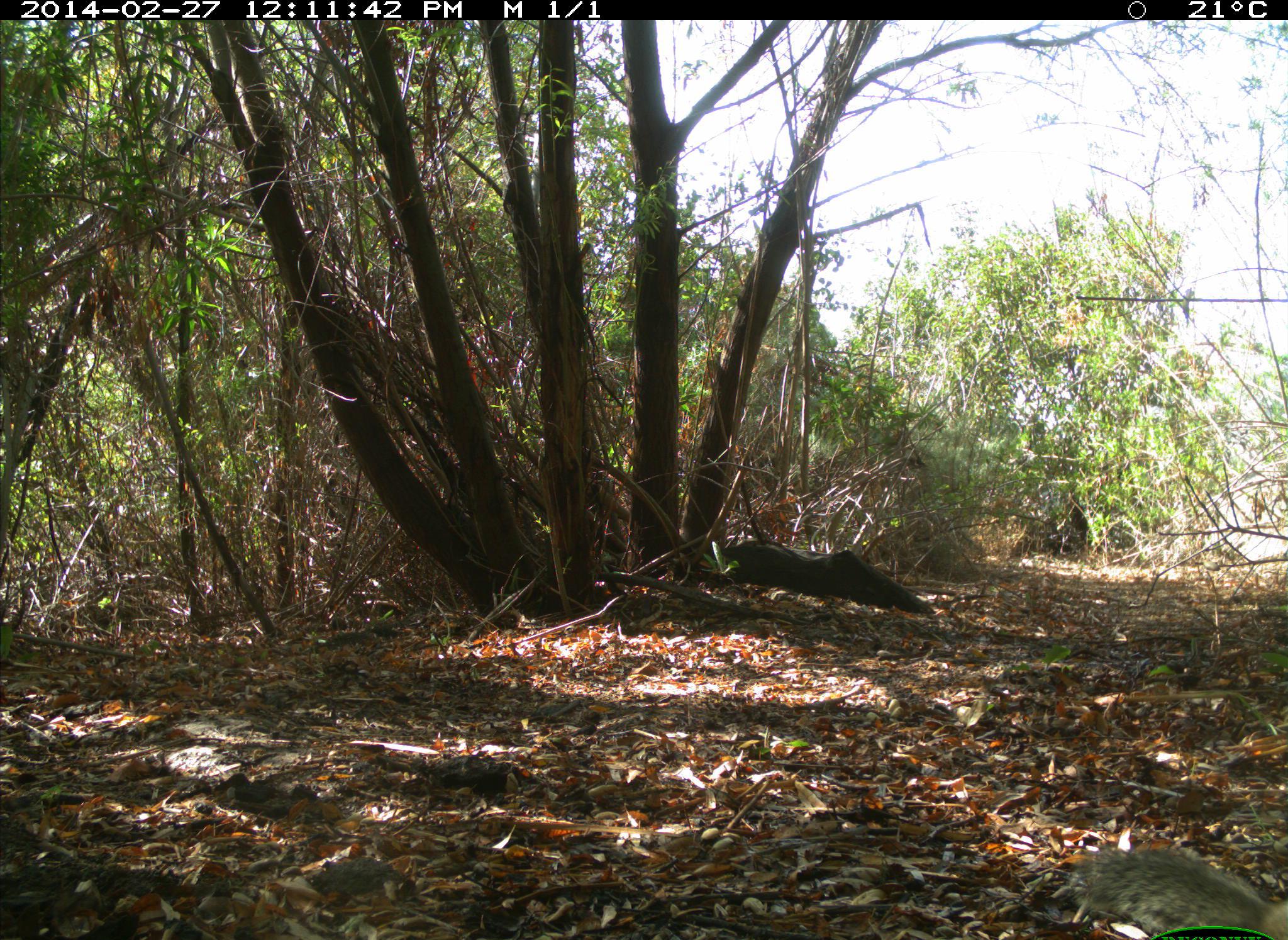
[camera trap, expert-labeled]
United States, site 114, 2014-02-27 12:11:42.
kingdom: Animalia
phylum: Chordata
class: Mammalia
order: Rodentia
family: Sciuridae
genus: Sciurus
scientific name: Sciurus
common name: squirrel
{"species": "squirrel (Sciurus)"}